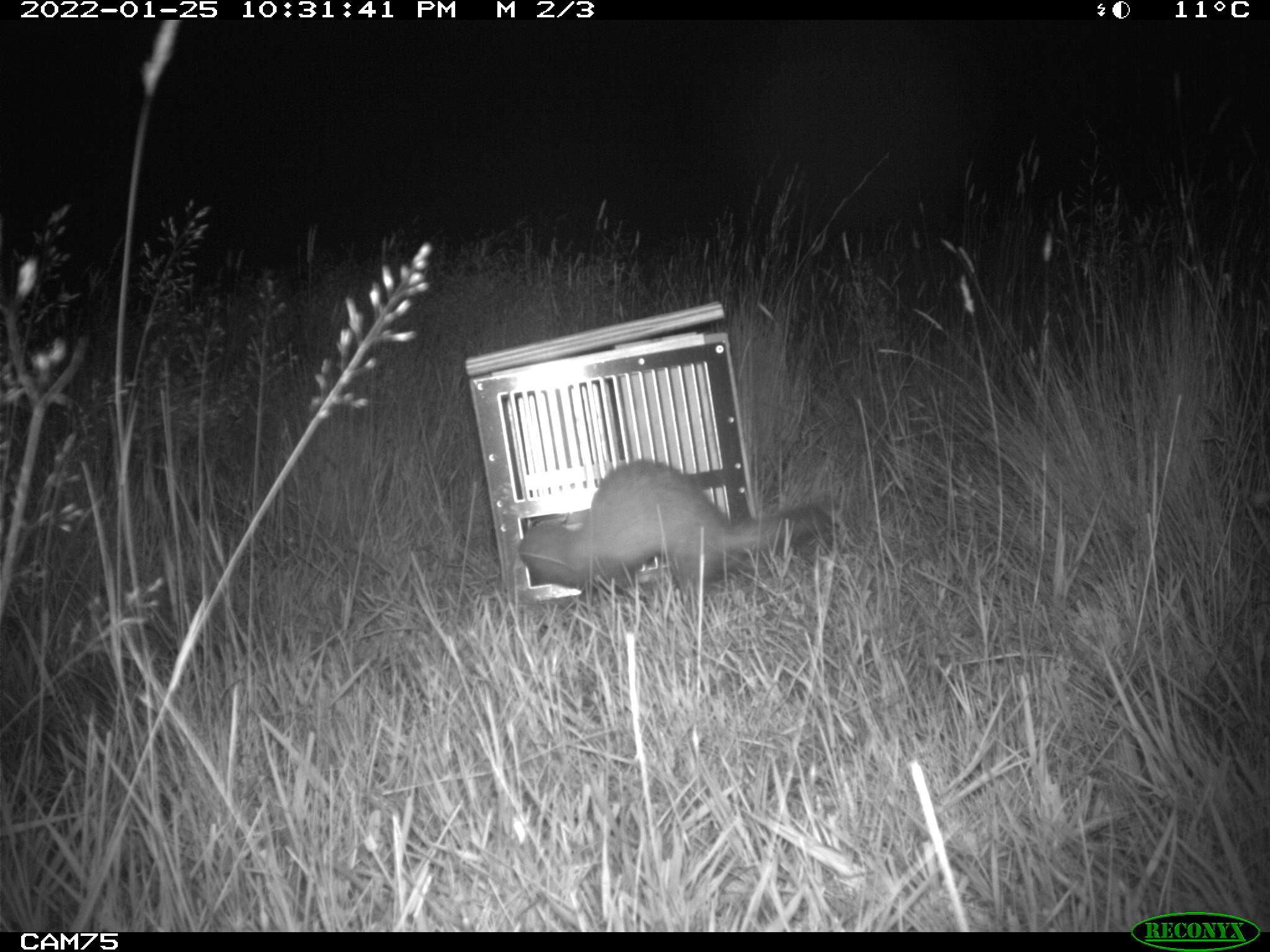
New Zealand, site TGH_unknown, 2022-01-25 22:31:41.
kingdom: Animalia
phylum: Chordata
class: Mammalia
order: Carnivora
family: Mustelidae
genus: Mustela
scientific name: Mustela furo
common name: ferret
Ferret (Mustela furo).